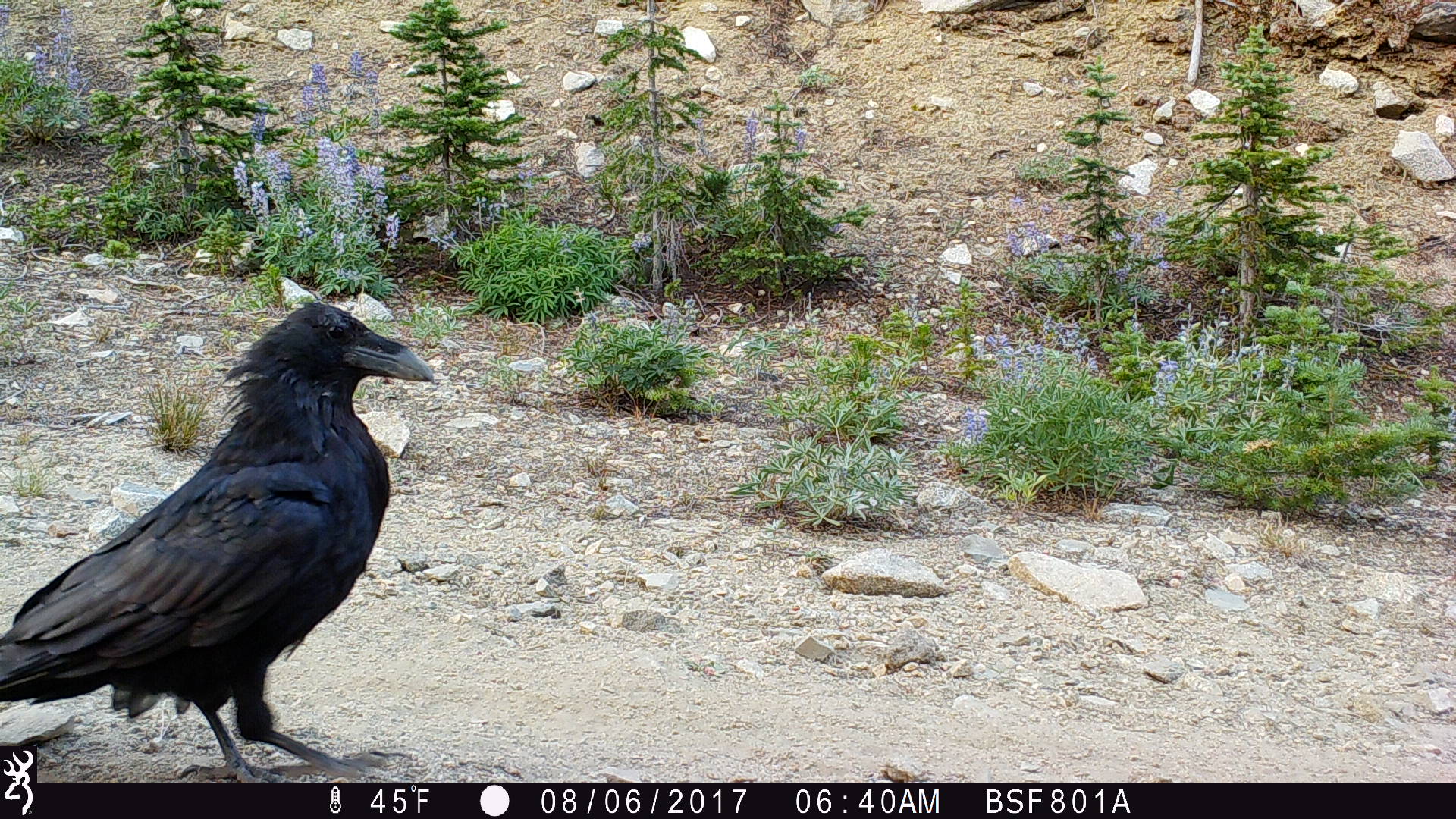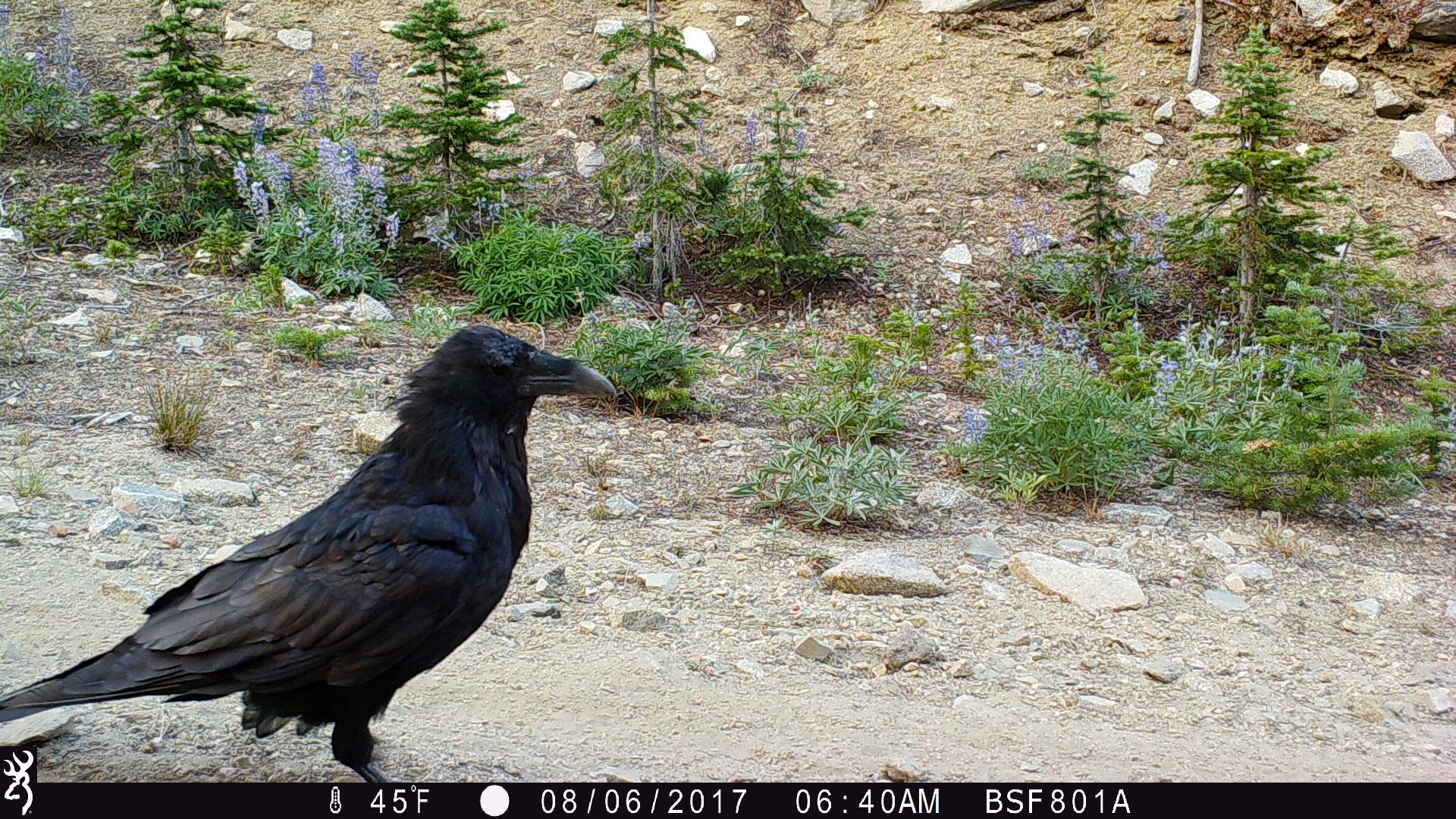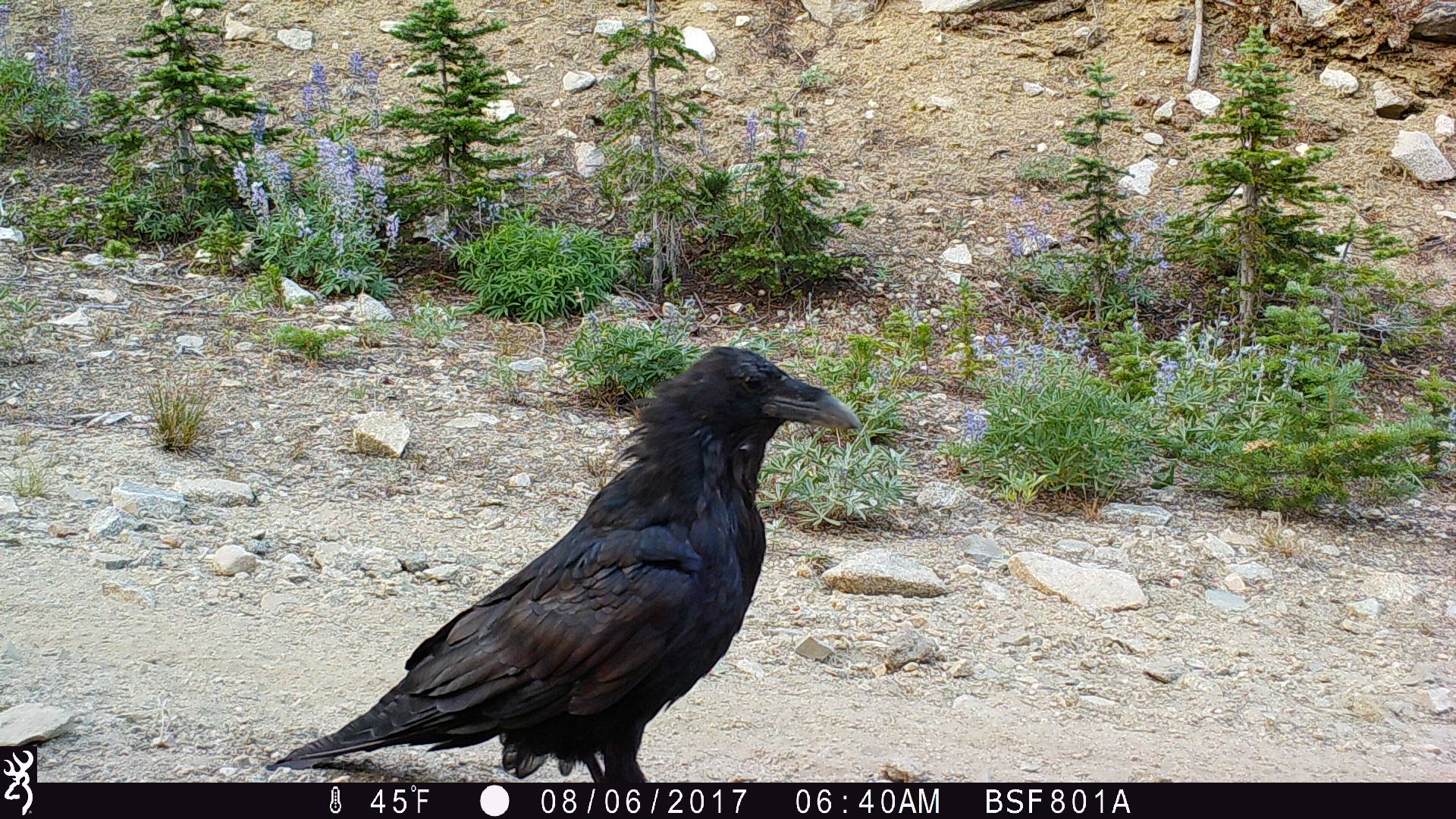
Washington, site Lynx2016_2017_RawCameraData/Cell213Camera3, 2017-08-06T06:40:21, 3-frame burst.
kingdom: Animalia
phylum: Chordata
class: Aves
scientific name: Aves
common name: birds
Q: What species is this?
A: Aves (birds).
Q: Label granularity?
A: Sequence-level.